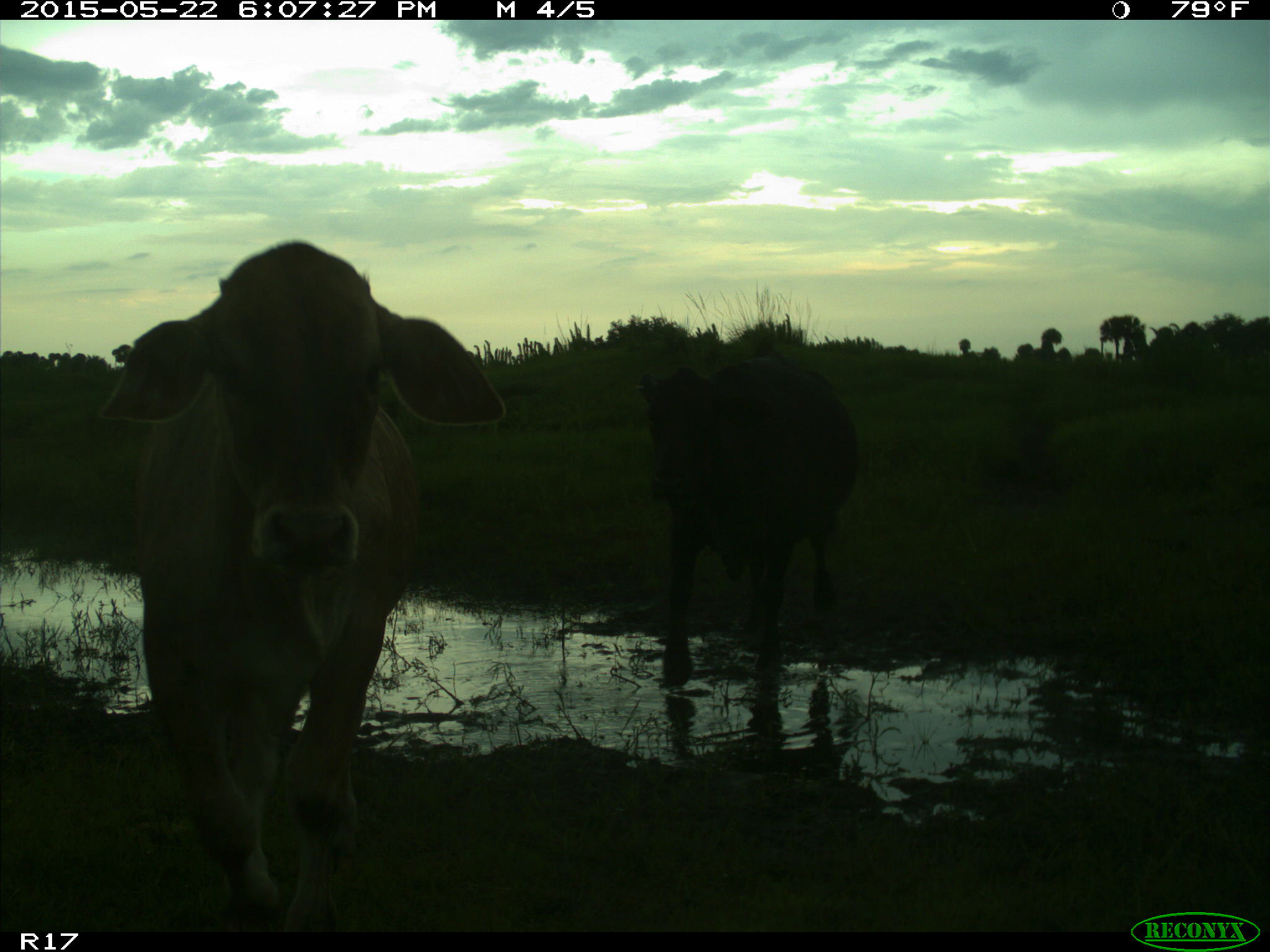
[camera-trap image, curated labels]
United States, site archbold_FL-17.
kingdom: Animalia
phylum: Chordata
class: Mammalia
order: Artiodactyla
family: Bovidae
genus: Bos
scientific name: Bos taurus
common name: domestic cow